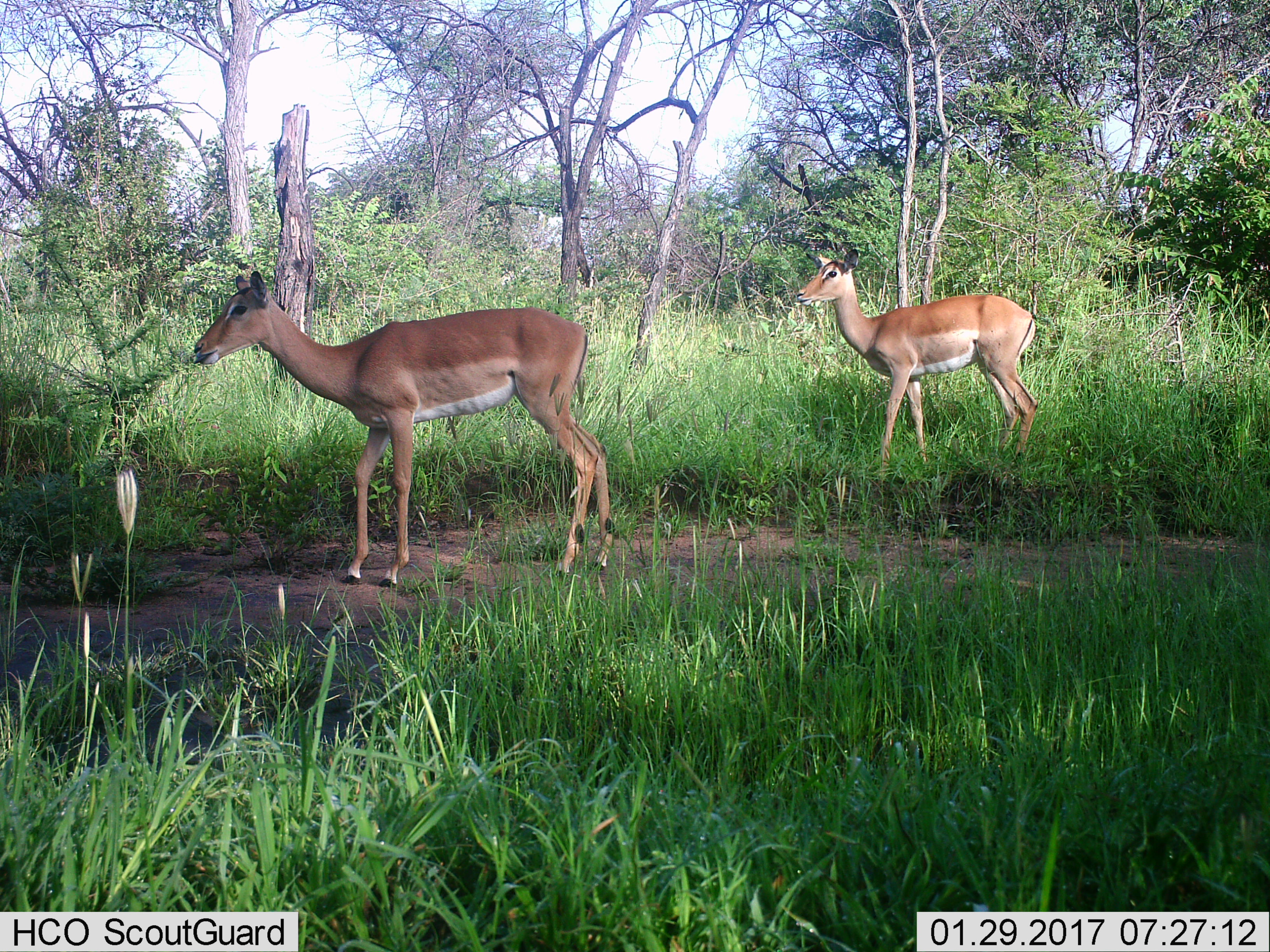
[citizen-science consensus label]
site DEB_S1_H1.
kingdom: Animalia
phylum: Chordata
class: Mammalia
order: Artiodactyla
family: Bovidae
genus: Aepyceros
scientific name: Aepyceros melampus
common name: impala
Impala (Aepyceros melampus), count 2. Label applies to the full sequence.